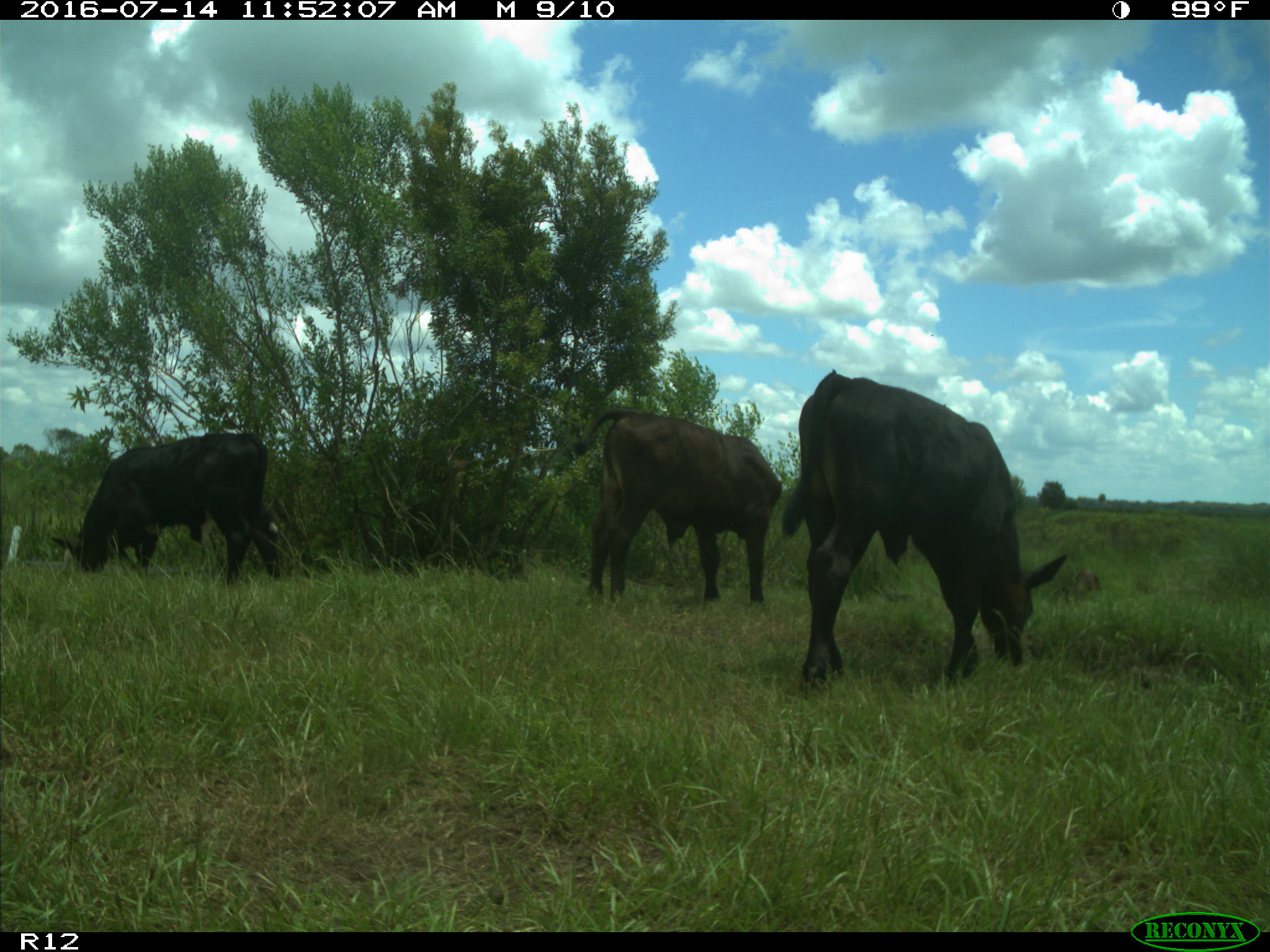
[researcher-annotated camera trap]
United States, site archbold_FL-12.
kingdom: Animalia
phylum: Chordata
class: Mammalia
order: Artiodactyla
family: Bovidae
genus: Bos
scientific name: Bos taurus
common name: domestic cow